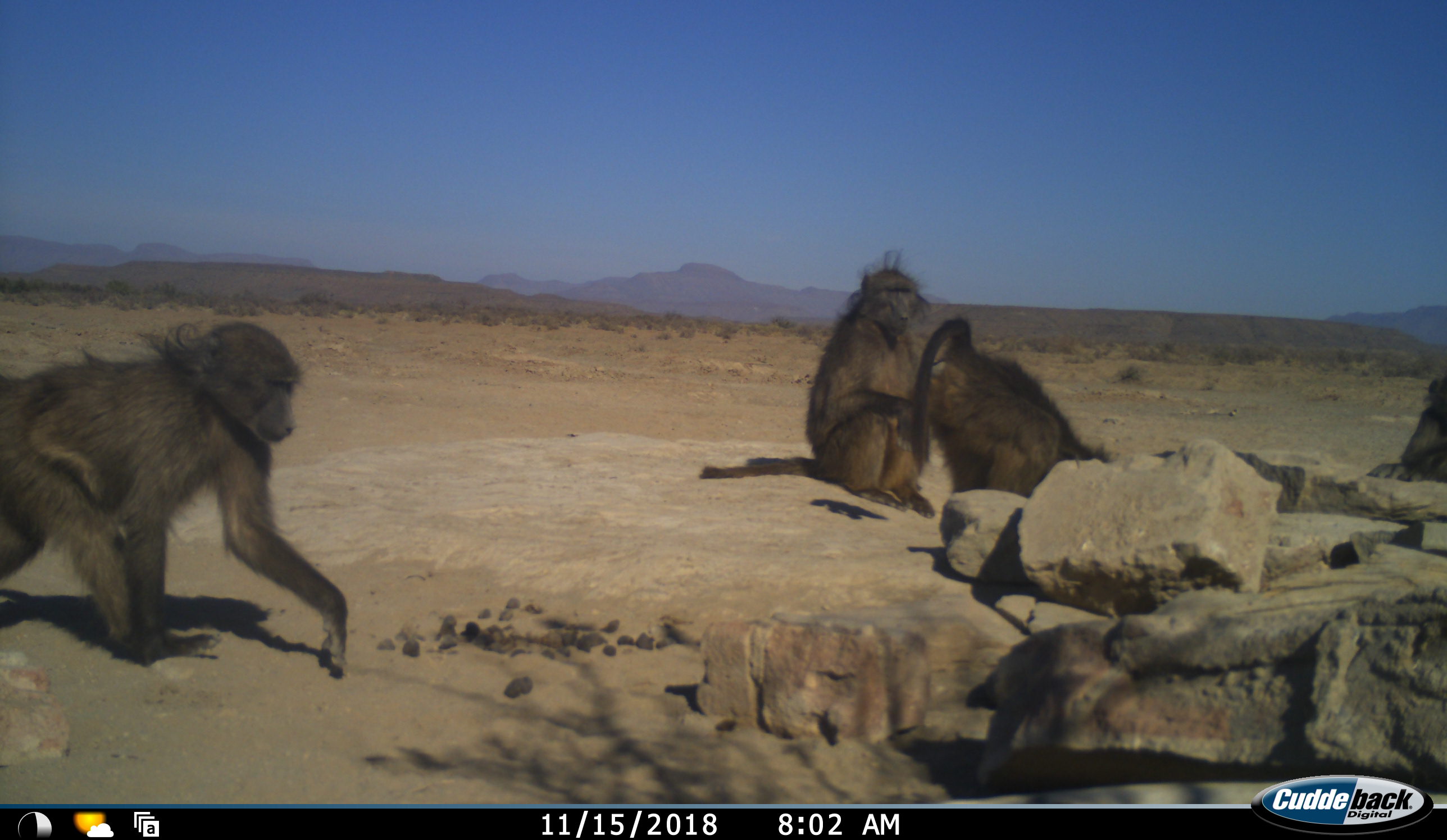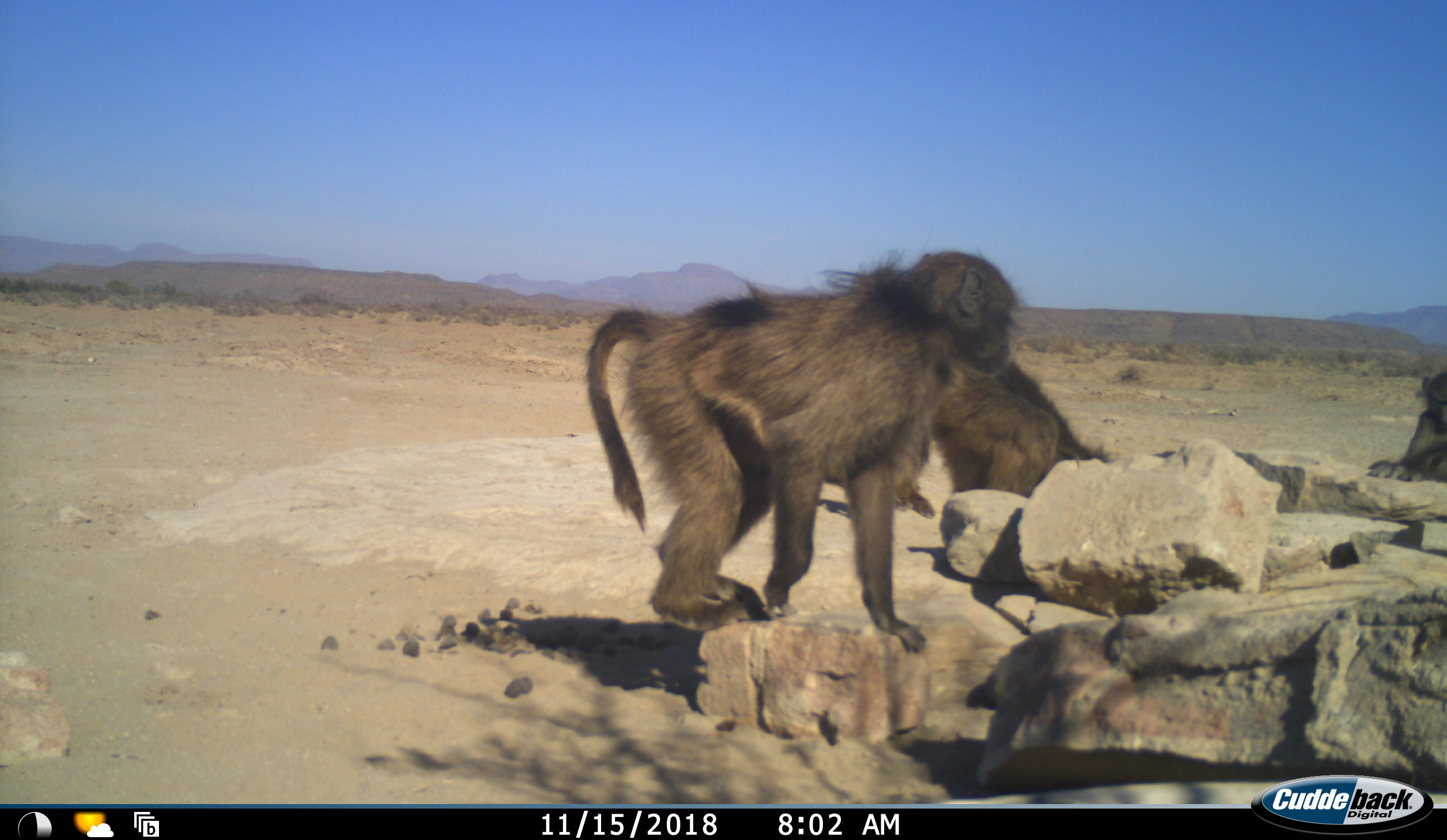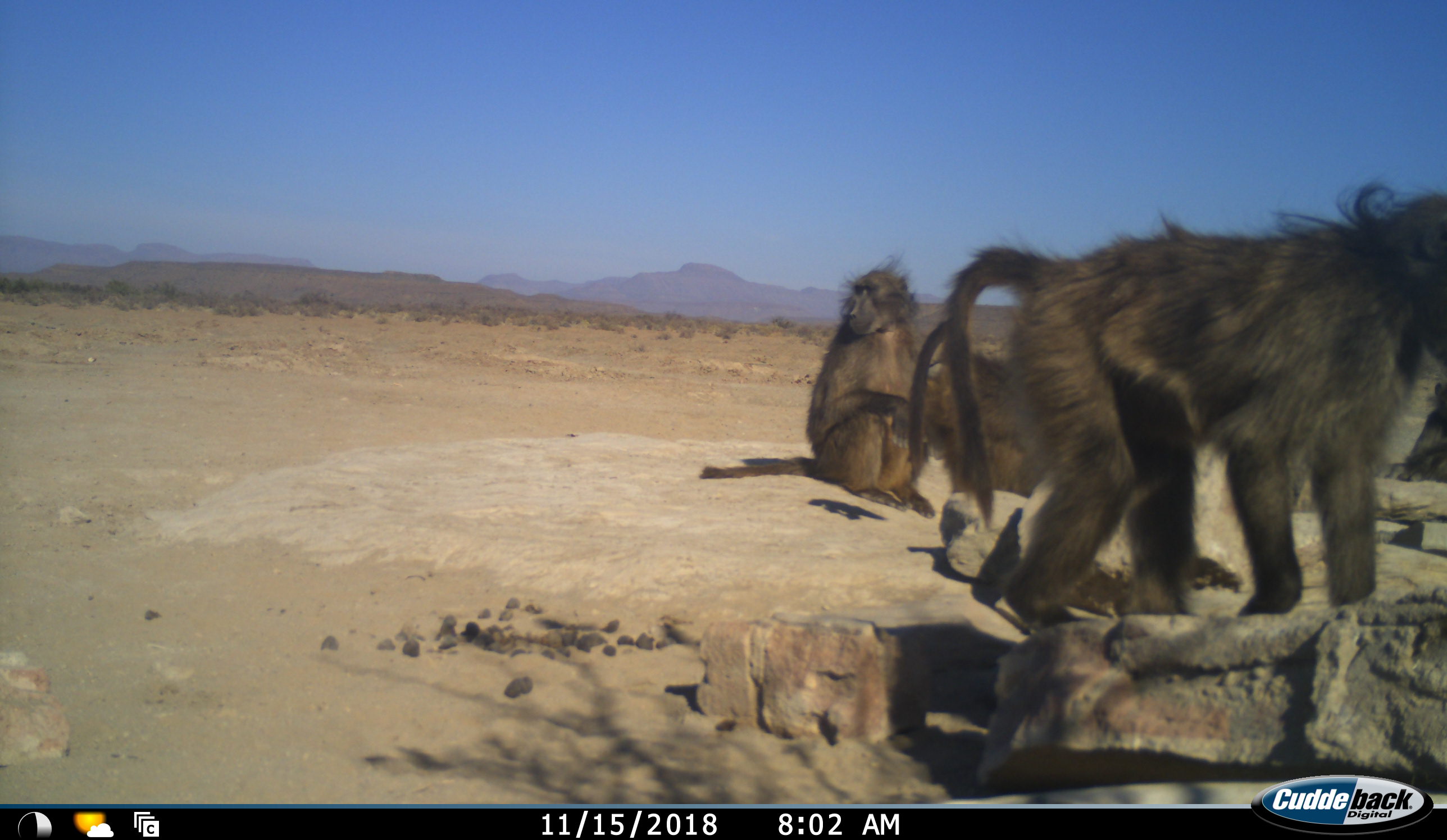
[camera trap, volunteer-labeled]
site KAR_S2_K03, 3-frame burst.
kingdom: Animalia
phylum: Chordata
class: Mammalia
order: Primates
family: Cercopithecidae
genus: Papio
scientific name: Papio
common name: baboon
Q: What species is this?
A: Baboon (Papio).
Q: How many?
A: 4.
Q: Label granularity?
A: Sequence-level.